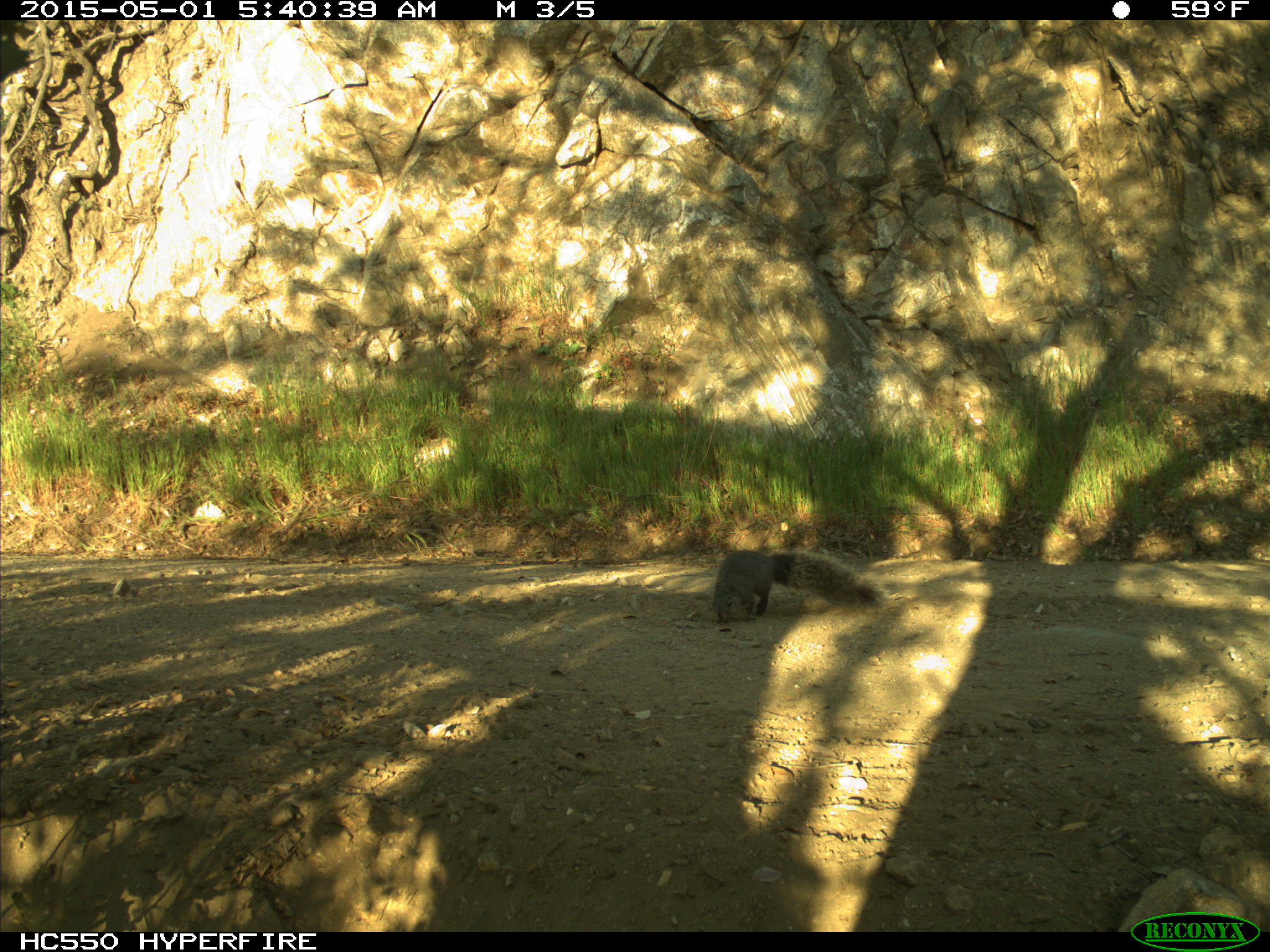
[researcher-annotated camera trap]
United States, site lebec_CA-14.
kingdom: Animalia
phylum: Chordata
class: Mammalia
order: Rodentia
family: Sciuridae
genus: Sciurus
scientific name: Sciurus carolinensis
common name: eastern gray squirrel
Sciurus carolinensis (eastern gray squirrel).